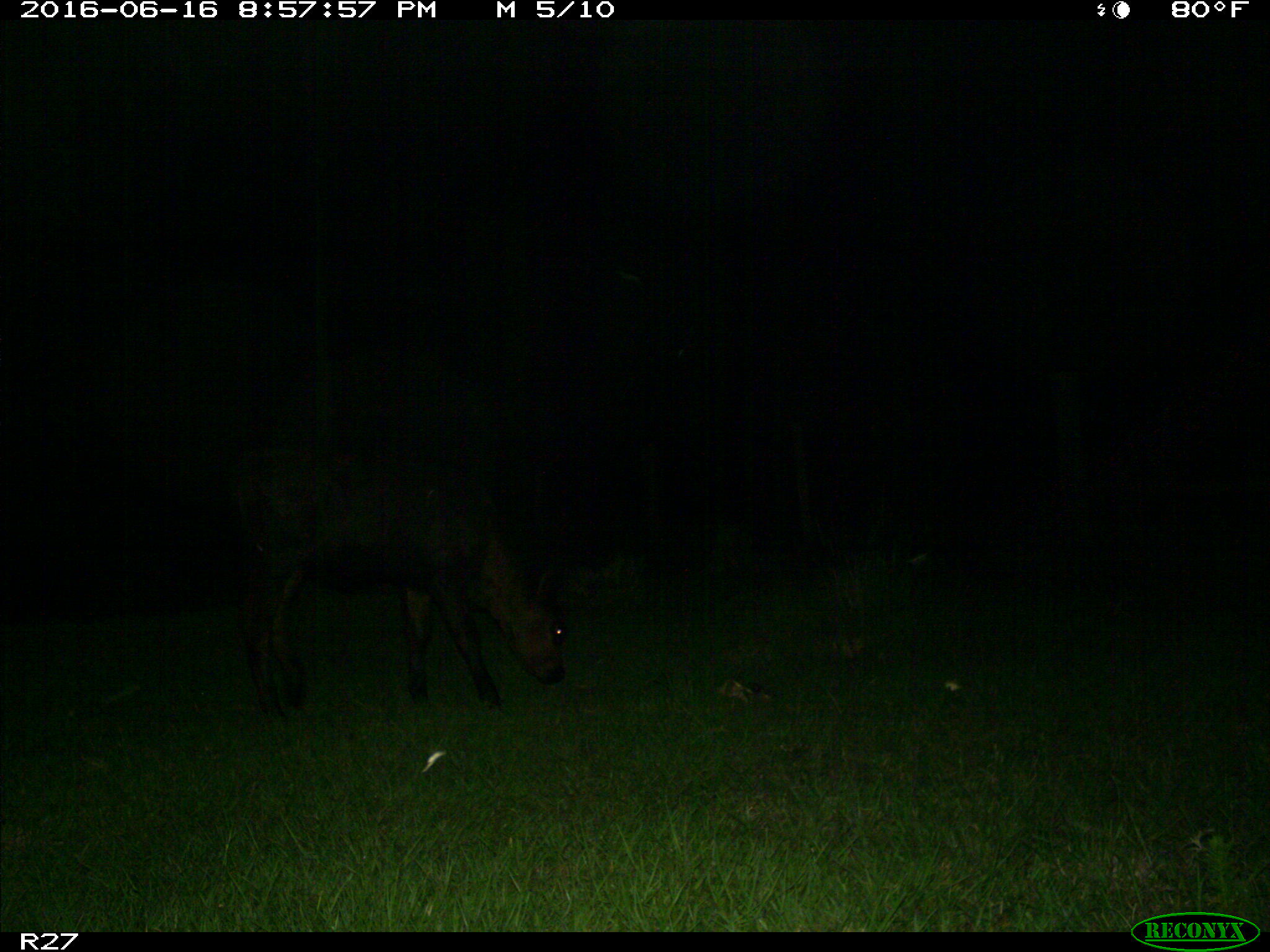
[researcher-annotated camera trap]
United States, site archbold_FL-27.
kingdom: Animalia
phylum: Chordata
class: Mammalia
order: Artiodactyla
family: Bovidae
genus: Bos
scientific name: Bos taurus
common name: domestic cow